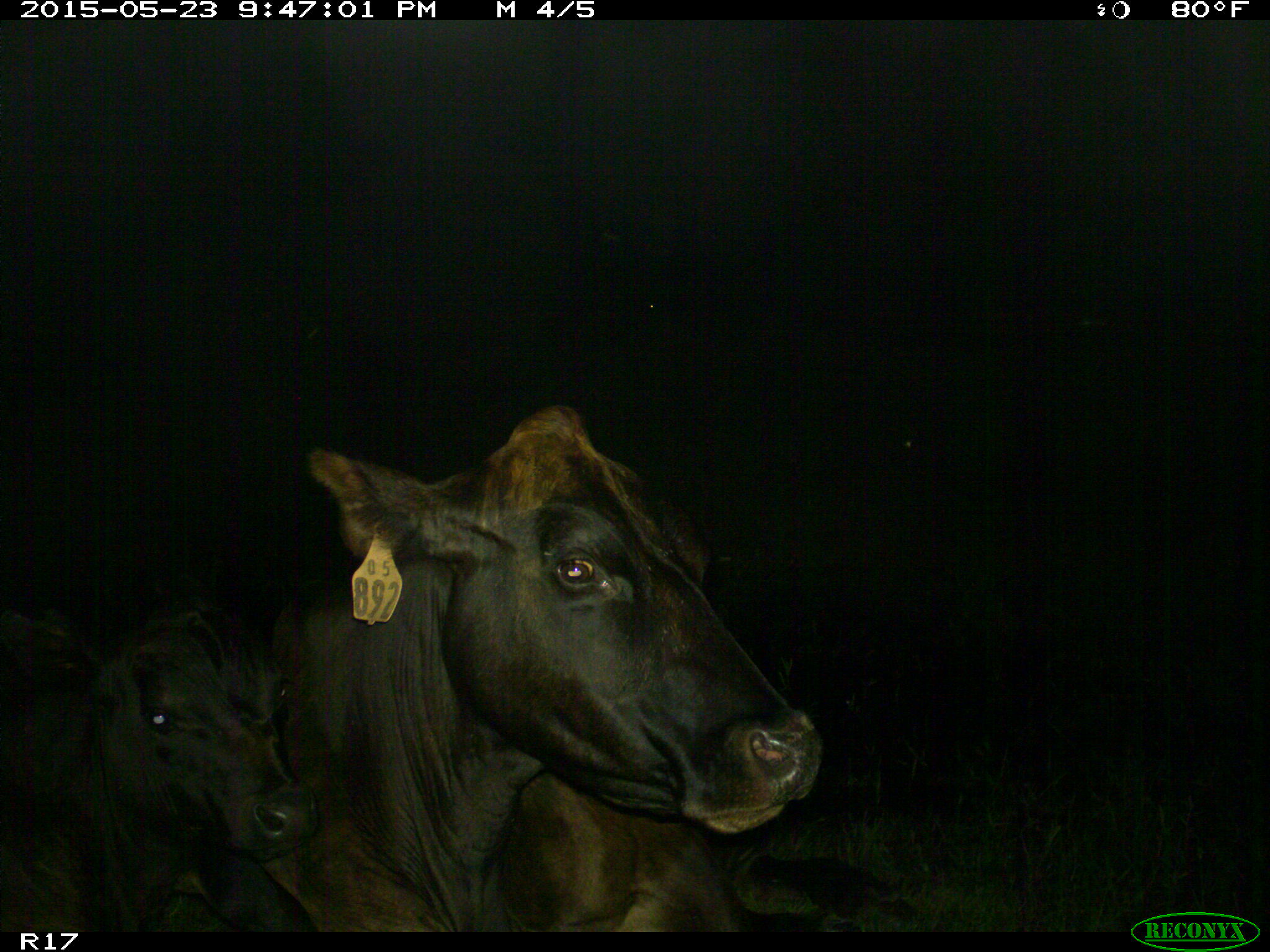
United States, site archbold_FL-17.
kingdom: Animalia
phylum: Chordata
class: Mammalia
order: Artiodactyla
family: Bovidae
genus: Bos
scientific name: Bos taurus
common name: domestic cow